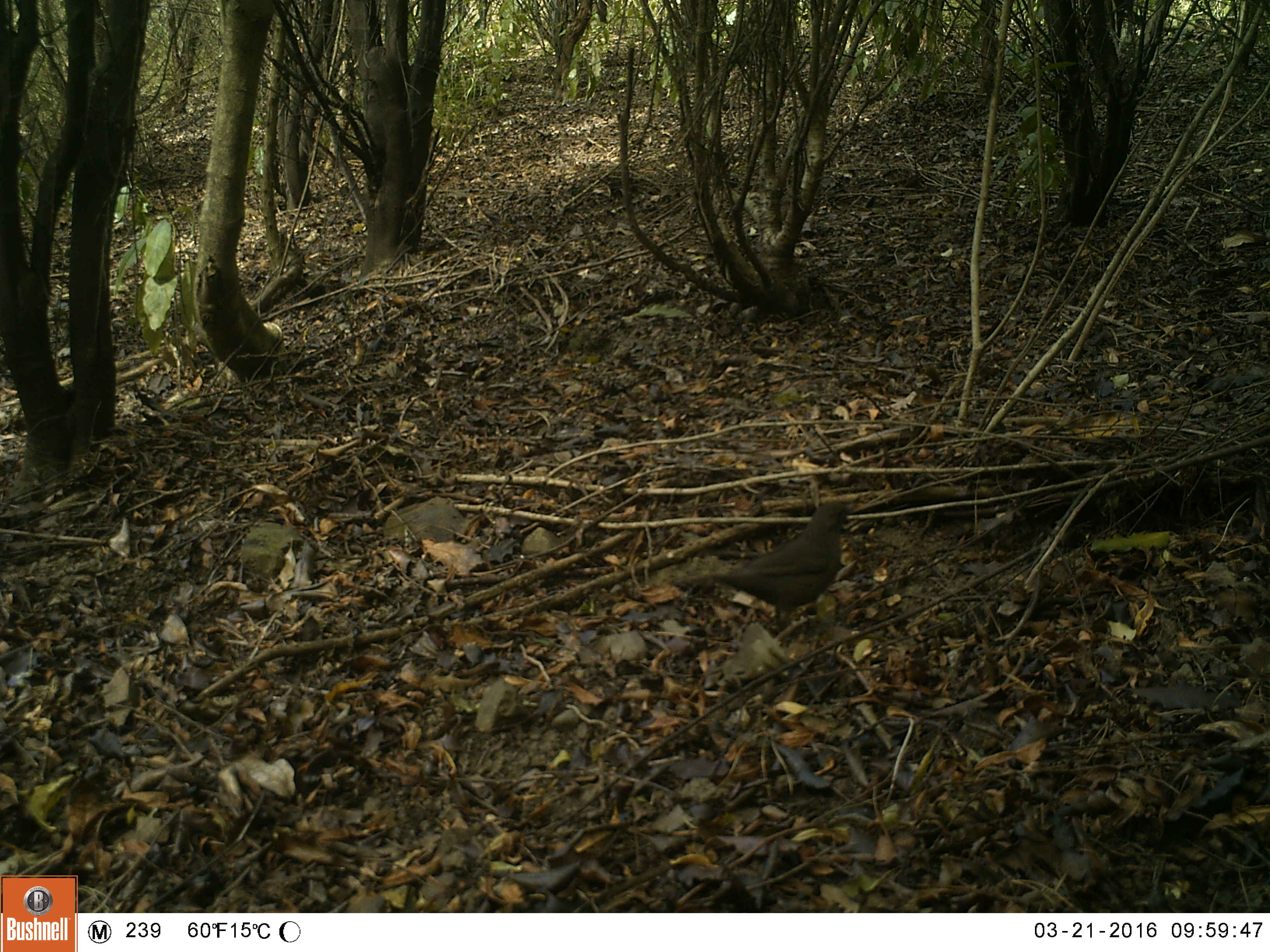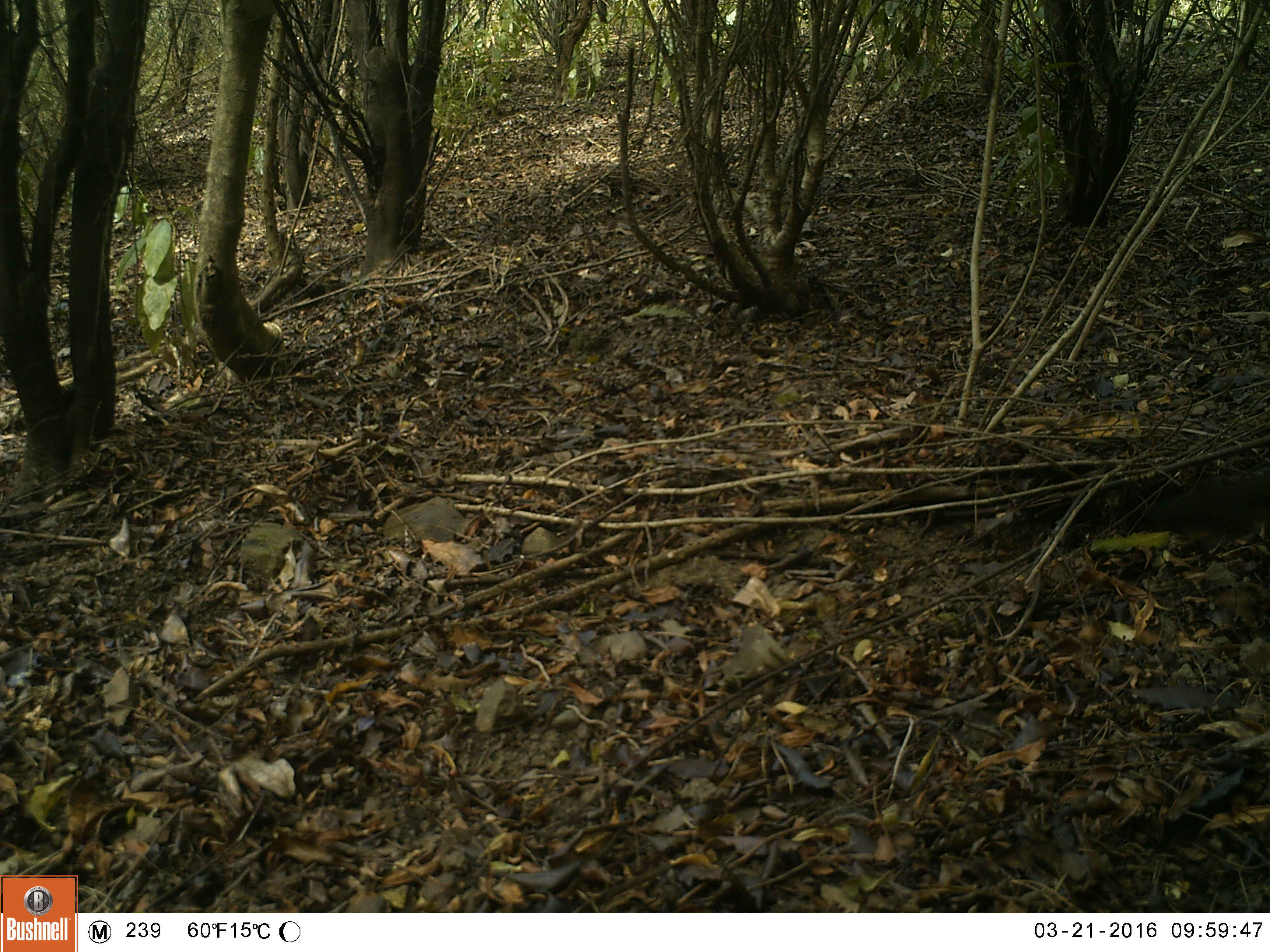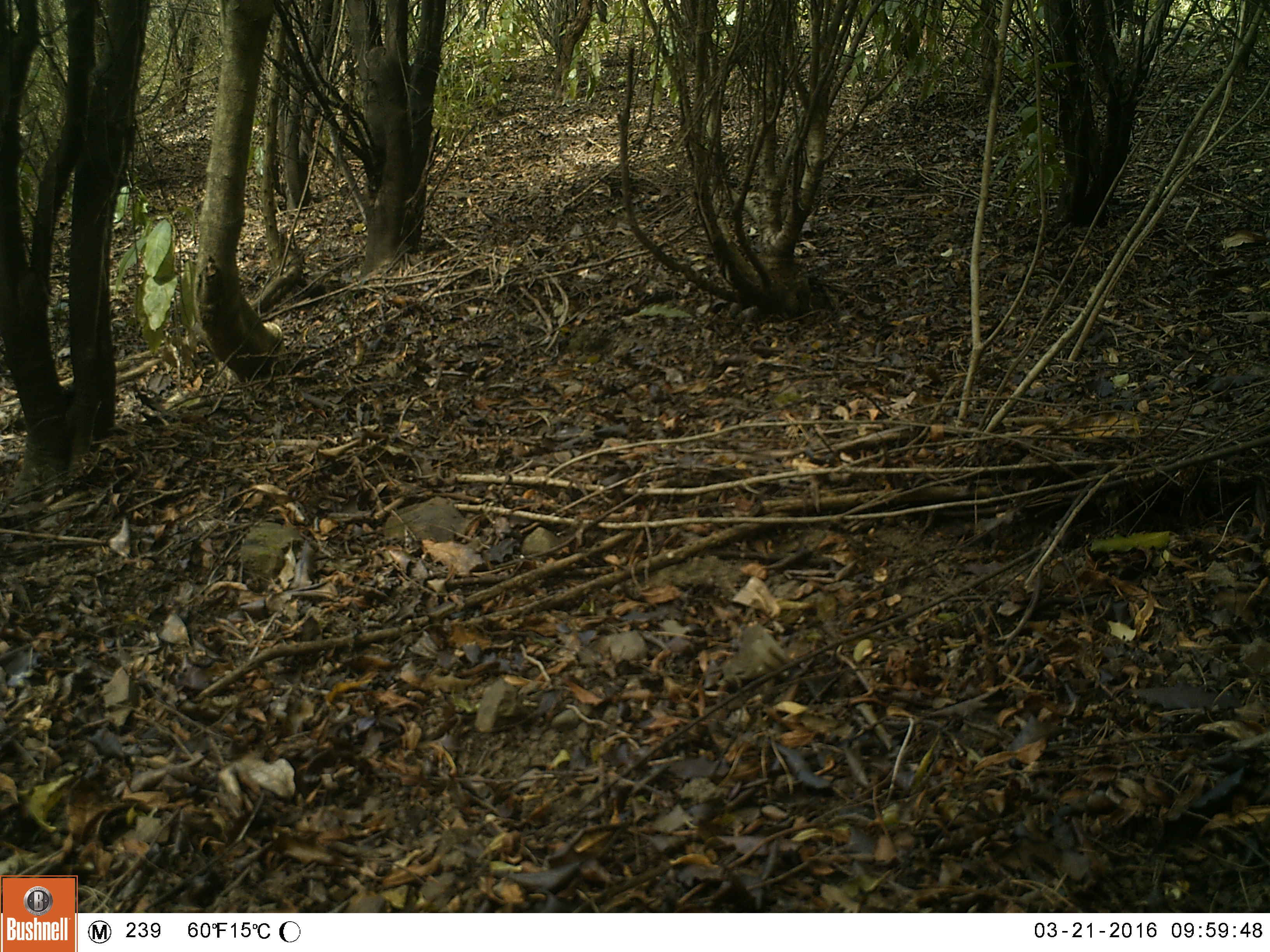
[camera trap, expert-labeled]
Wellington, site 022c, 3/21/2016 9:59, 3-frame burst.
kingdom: Animalia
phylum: Chordata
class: Aves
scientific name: Aves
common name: bird